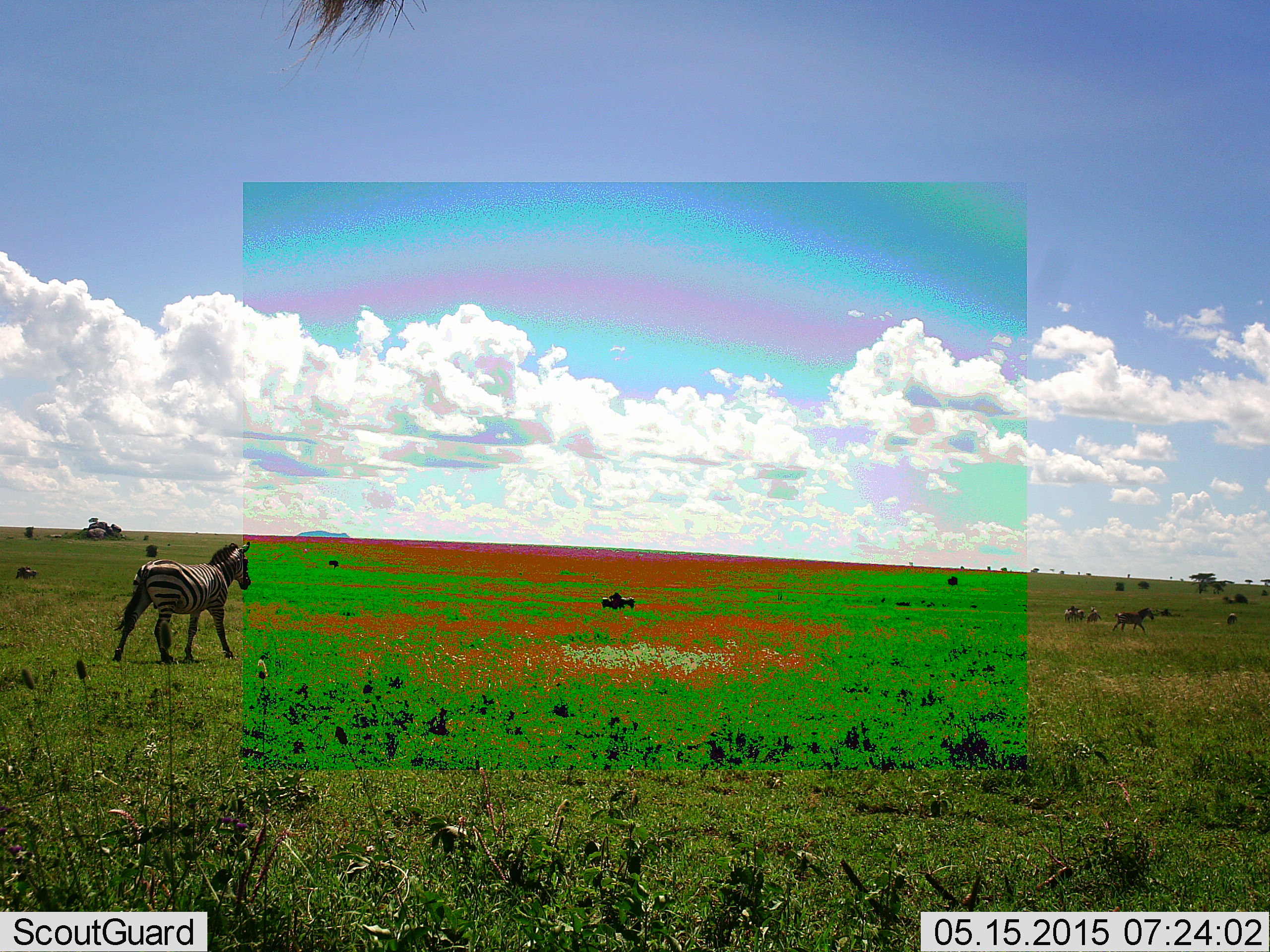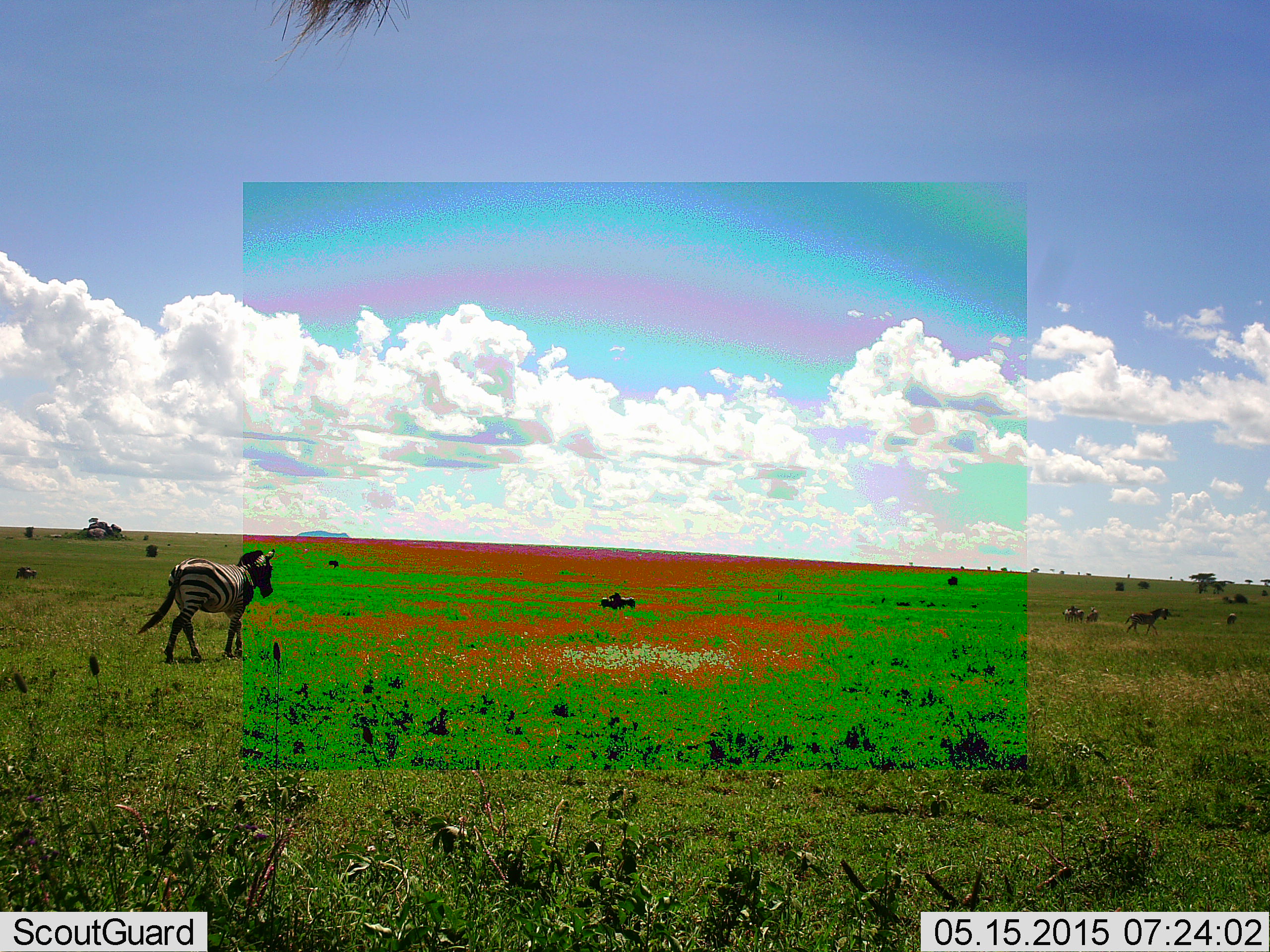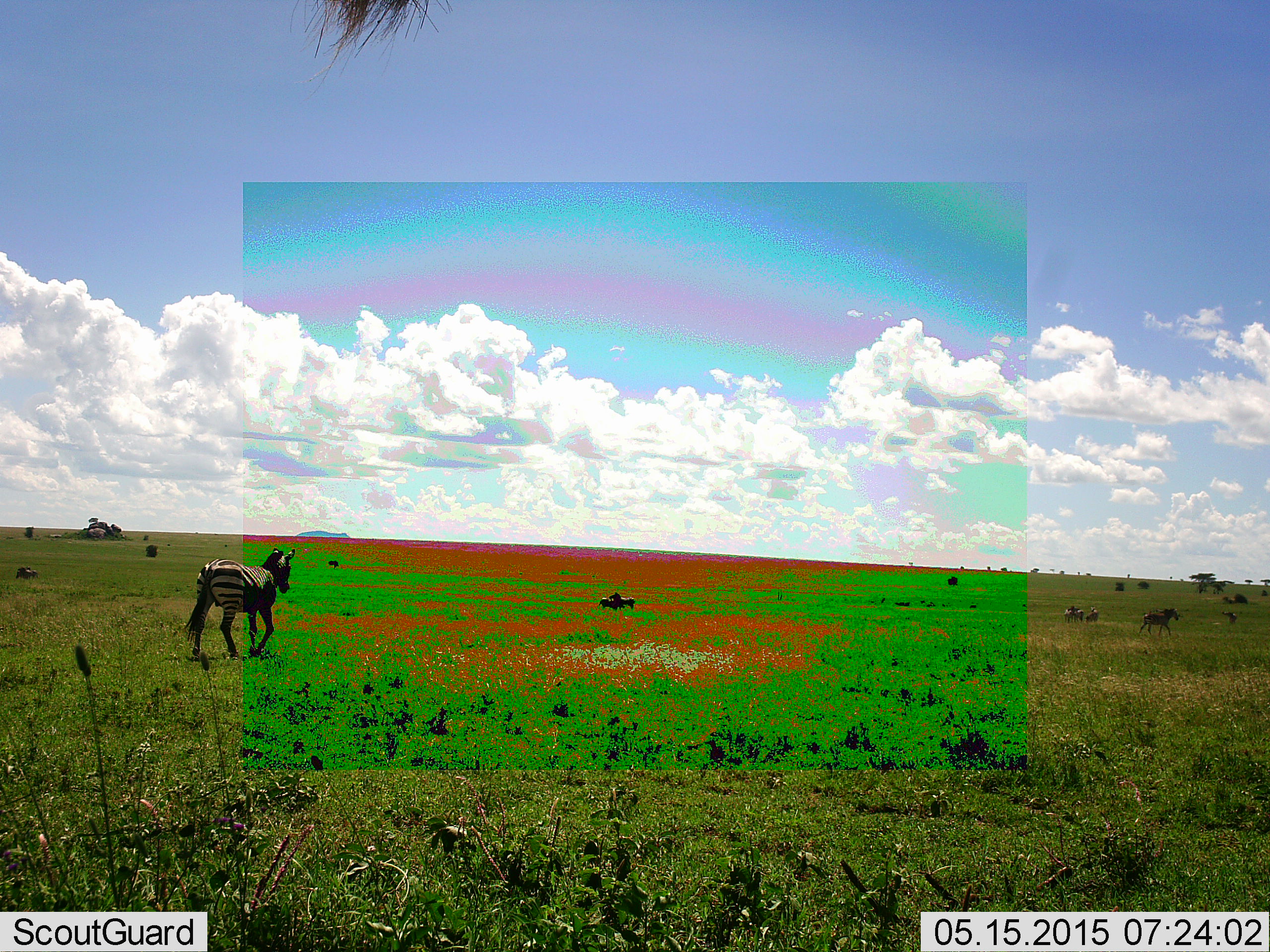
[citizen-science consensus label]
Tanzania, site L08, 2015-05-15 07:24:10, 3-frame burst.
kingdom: Animalia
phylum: Chordata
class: Mammalia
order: Perissodactyla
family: Equidae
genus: Equus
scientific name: Equus quagga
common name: plains zebra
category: zebra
Zebra (plains zebra) (Equus quagga), count 3. Behavior (volunteer vote fractions): standing 18%, resting 9%, moving 100%, interacting 0%. Young present (vote fraction): 0%. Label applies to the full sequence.